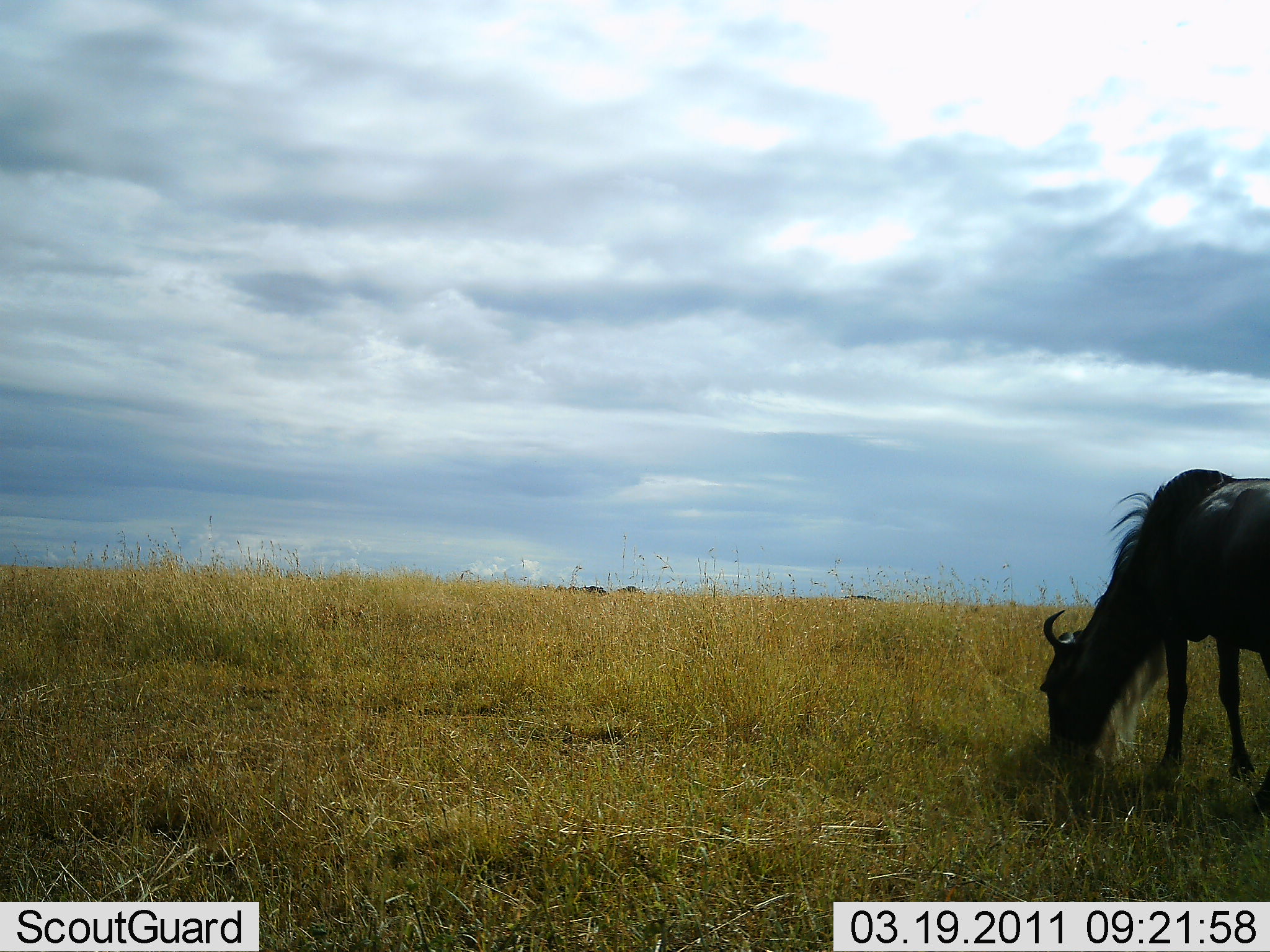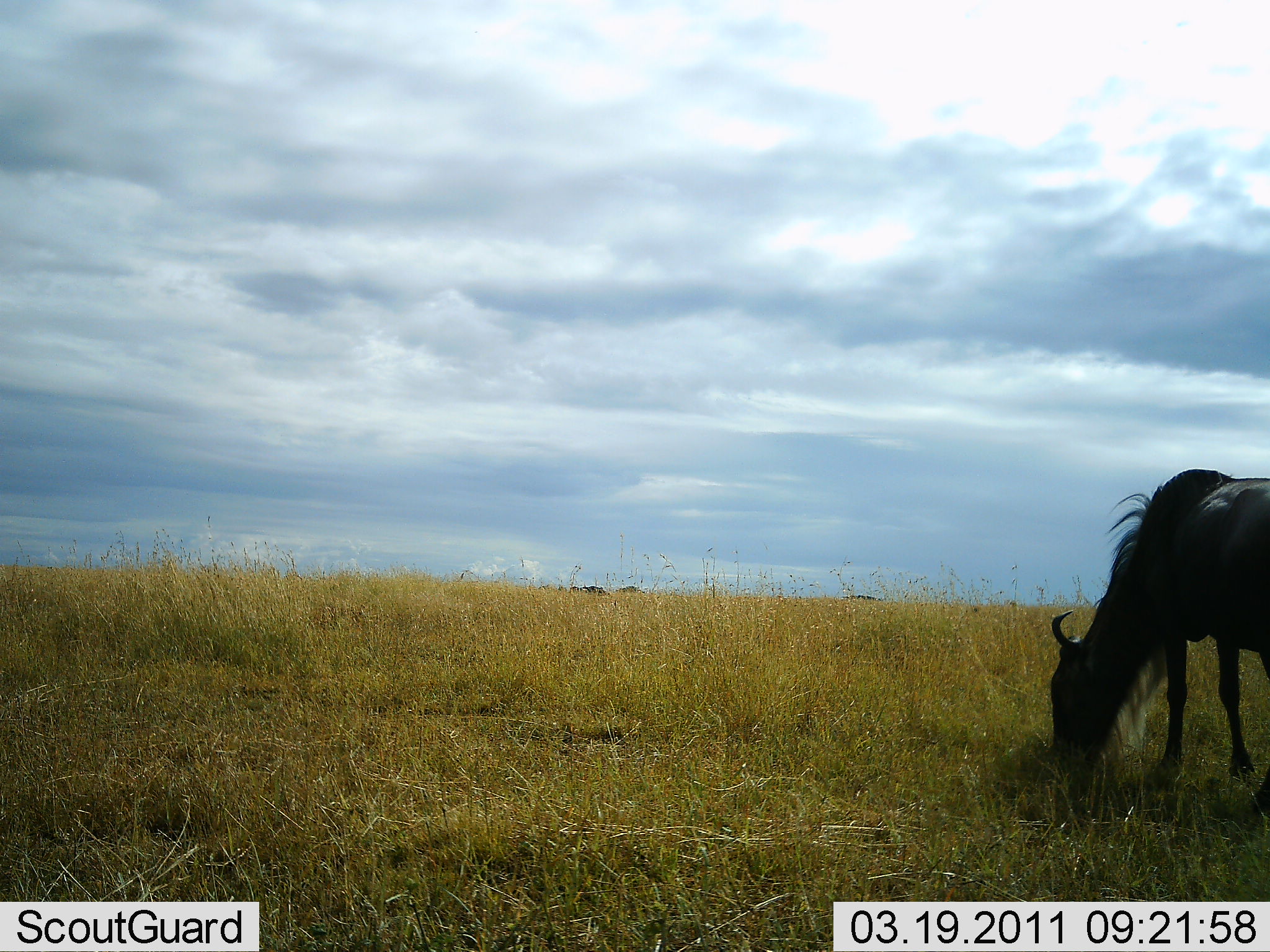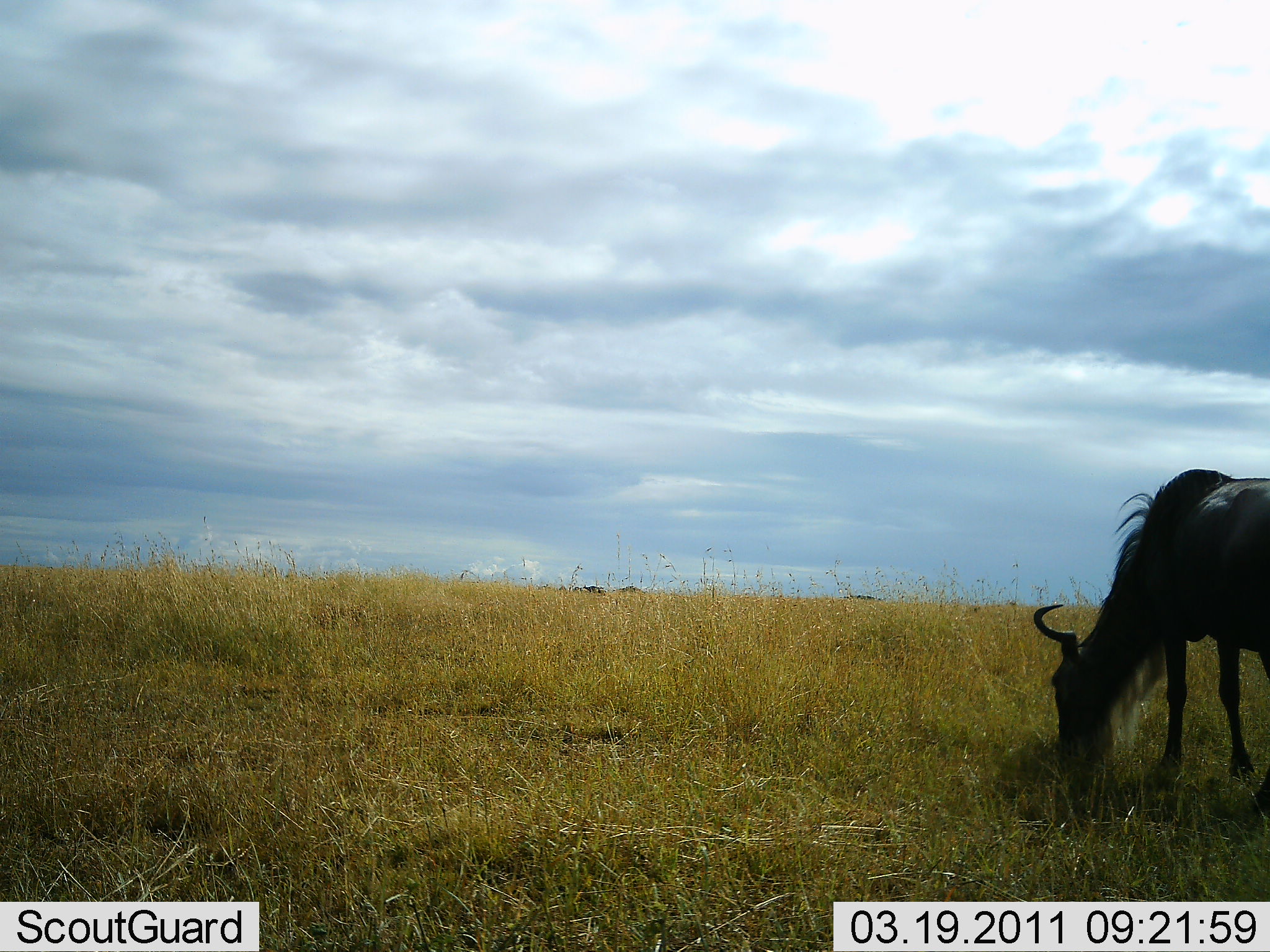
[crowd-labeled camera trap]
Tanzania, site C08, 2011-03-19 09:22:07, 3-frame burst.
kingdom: Animalia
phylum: Chordata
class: Mammalia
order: Artiodactyla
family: Bovidae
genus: Connochaetes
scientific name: Connochaetes taurinus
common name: blue wildebeest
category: wildebeest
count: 1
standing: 18%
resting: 0%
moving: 0%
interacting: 0%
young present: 0%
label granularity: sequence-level